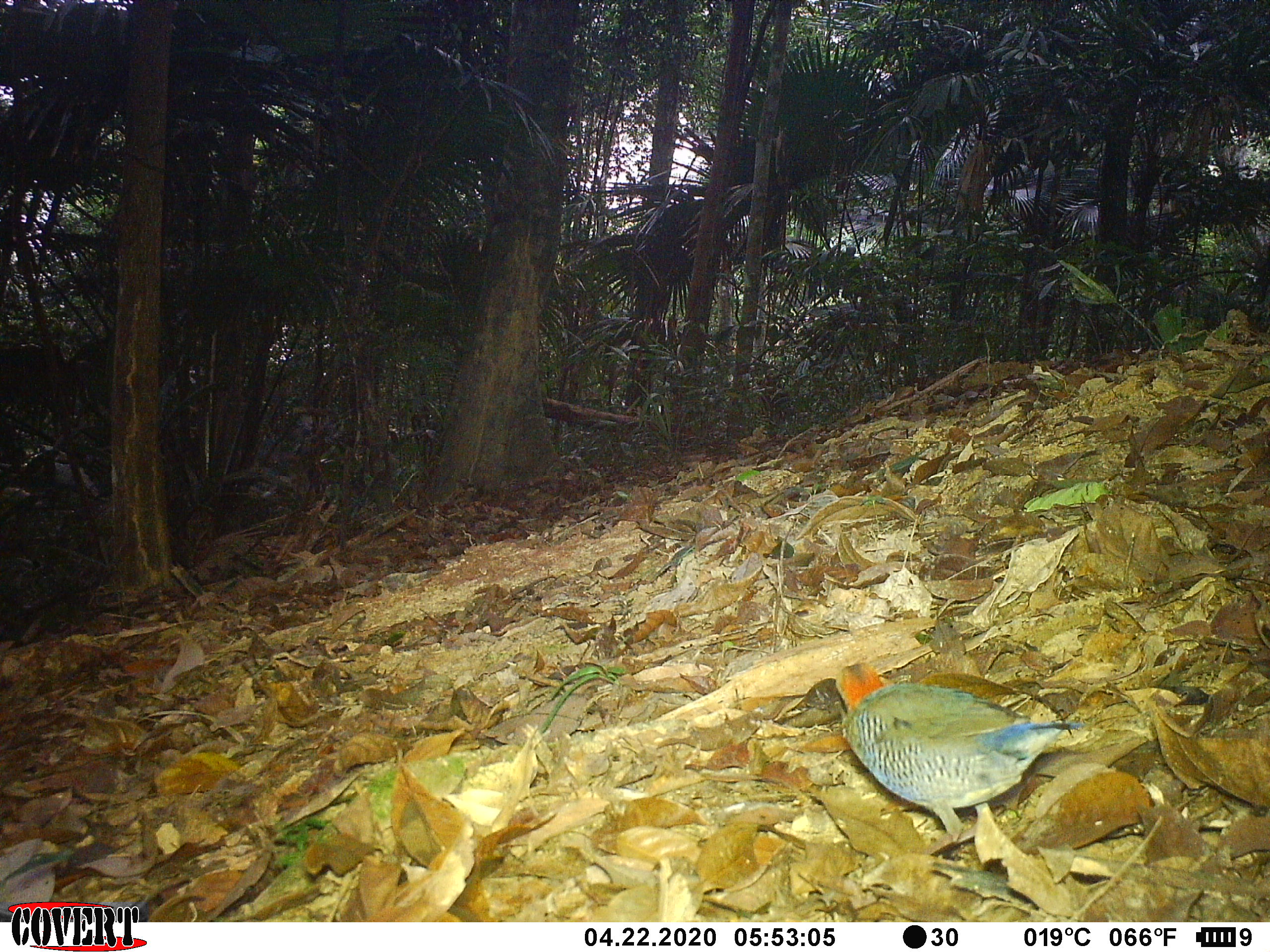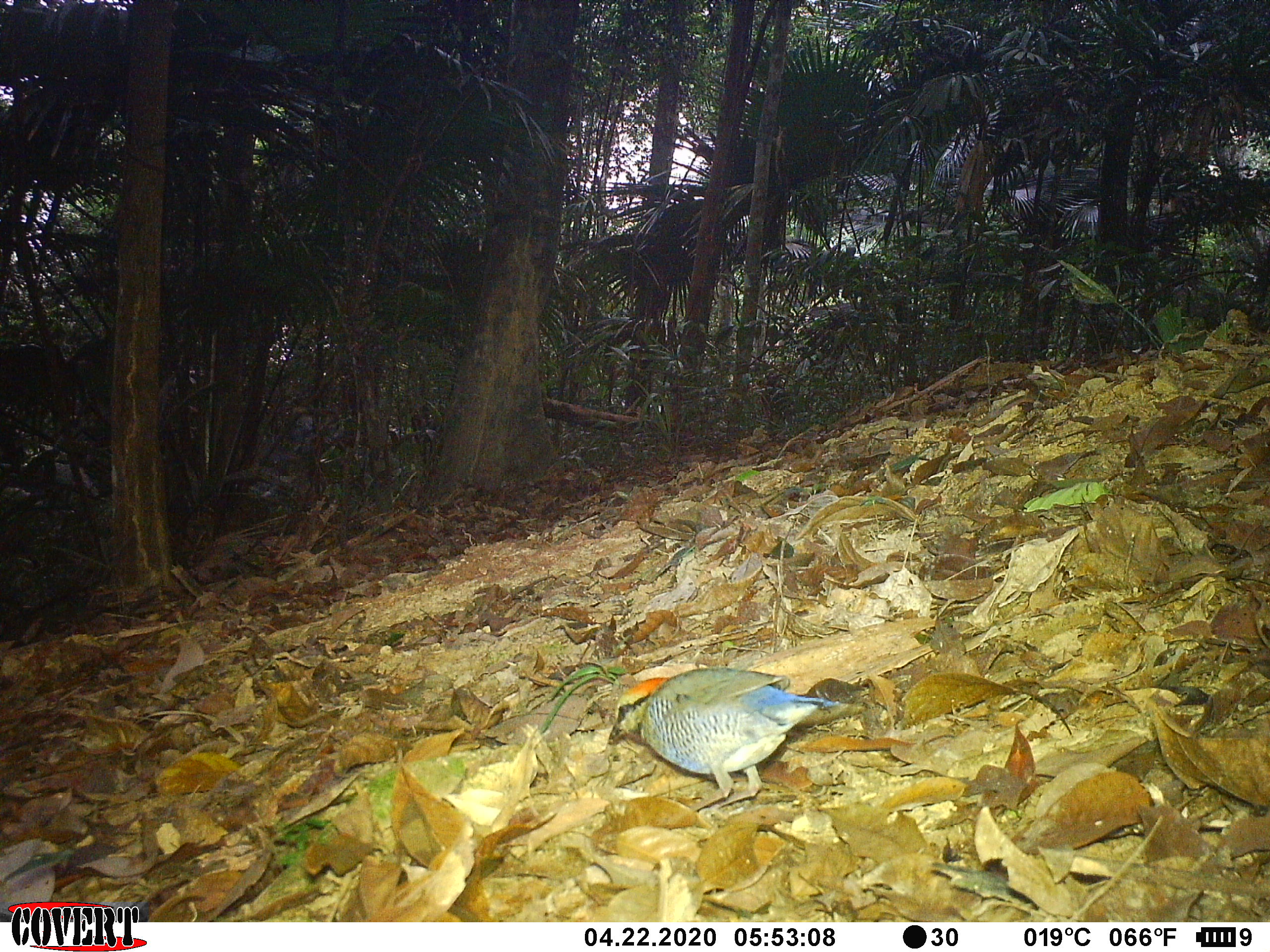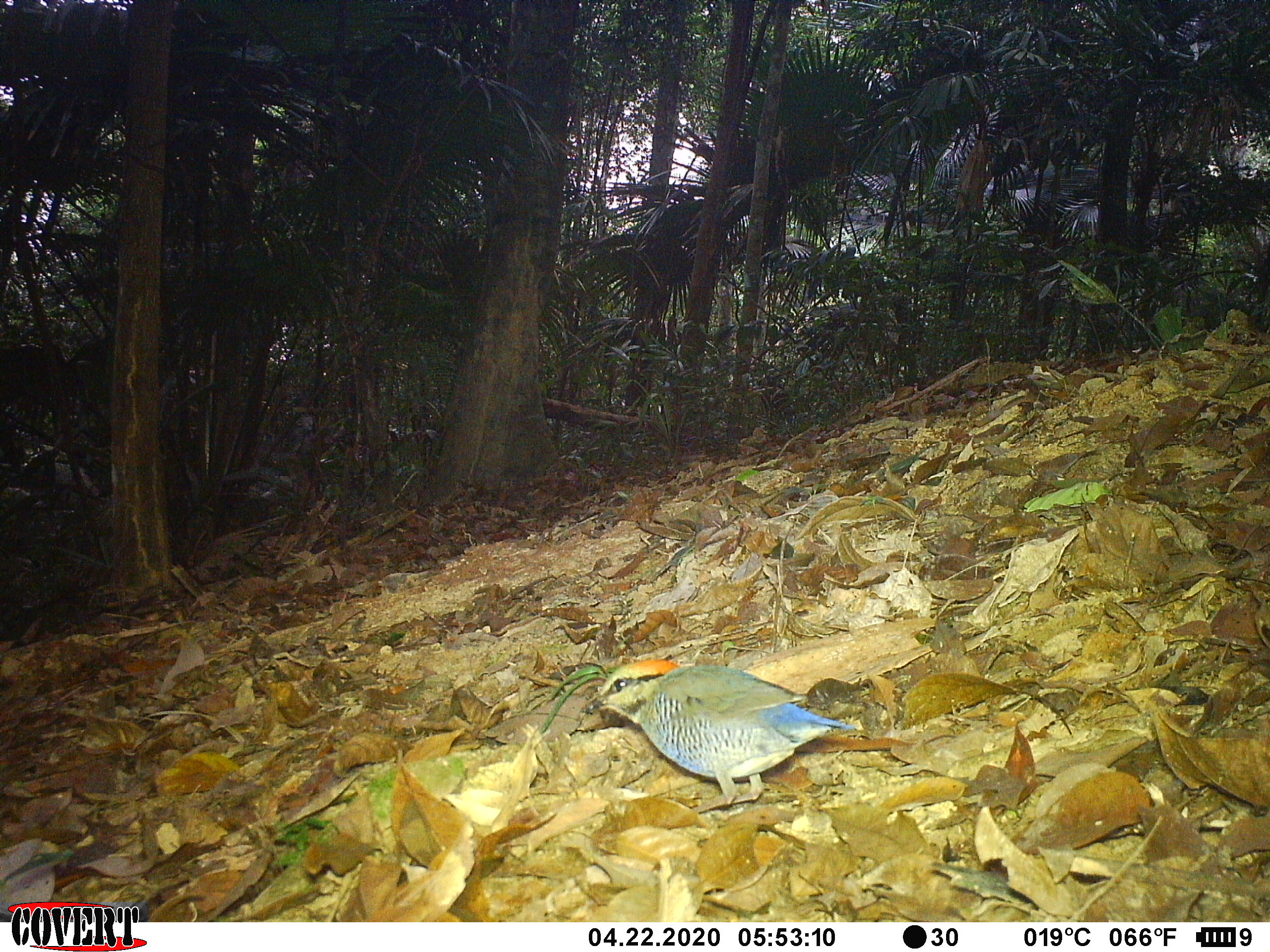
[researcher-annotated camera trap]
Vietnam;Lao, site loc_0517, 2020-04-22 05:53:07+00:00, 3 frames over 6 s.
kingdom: Animalia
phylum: Chordata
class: Aves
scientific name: Aves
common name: bird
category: unidentified bird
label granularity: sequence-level